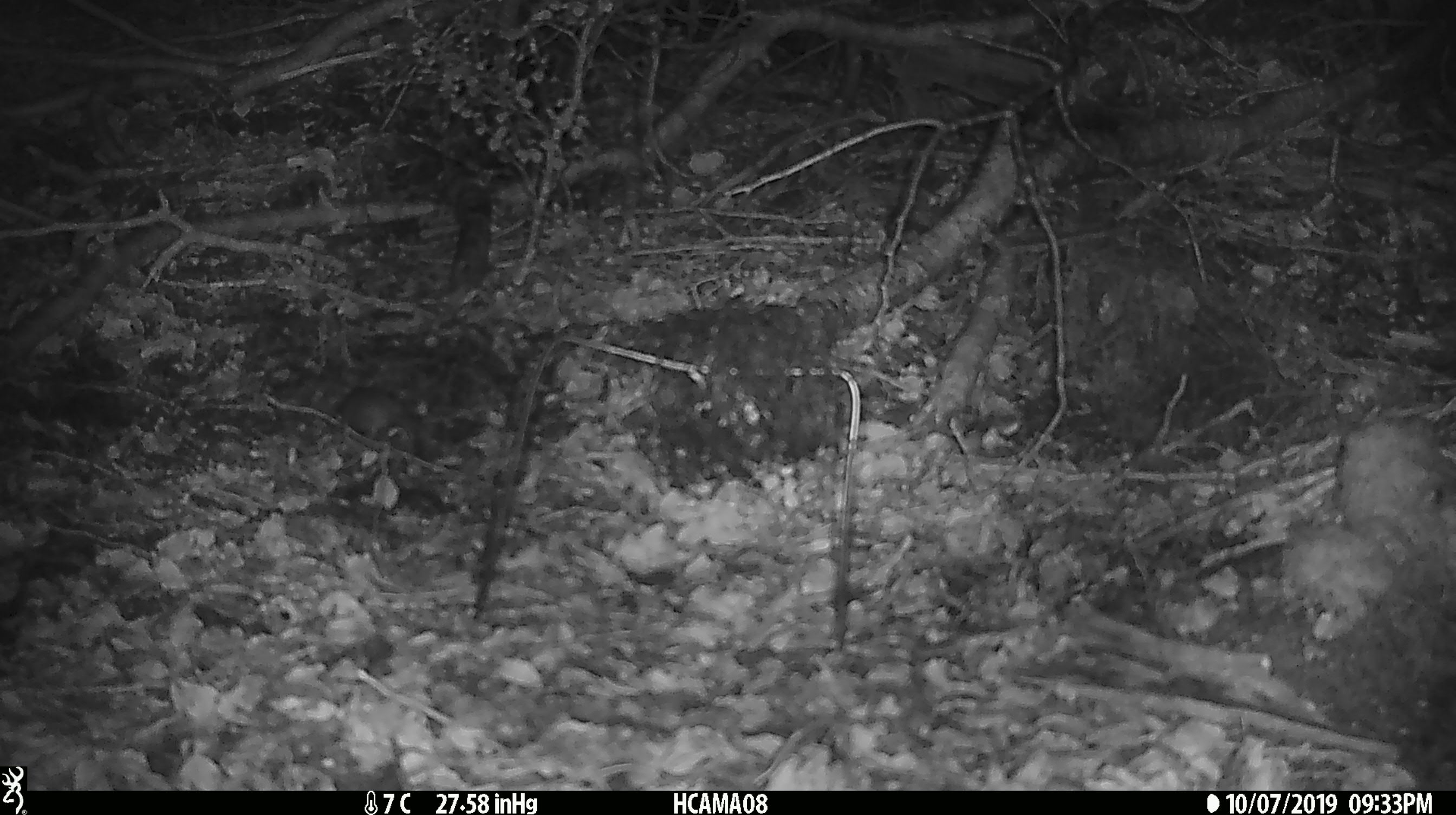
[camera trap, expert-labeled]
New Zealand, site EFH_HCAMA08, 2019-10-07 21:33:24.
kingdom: Animalia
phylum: Chordata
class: Mammalia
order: Rodentia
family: Muridae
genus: Mus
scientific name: Mus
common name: mouse